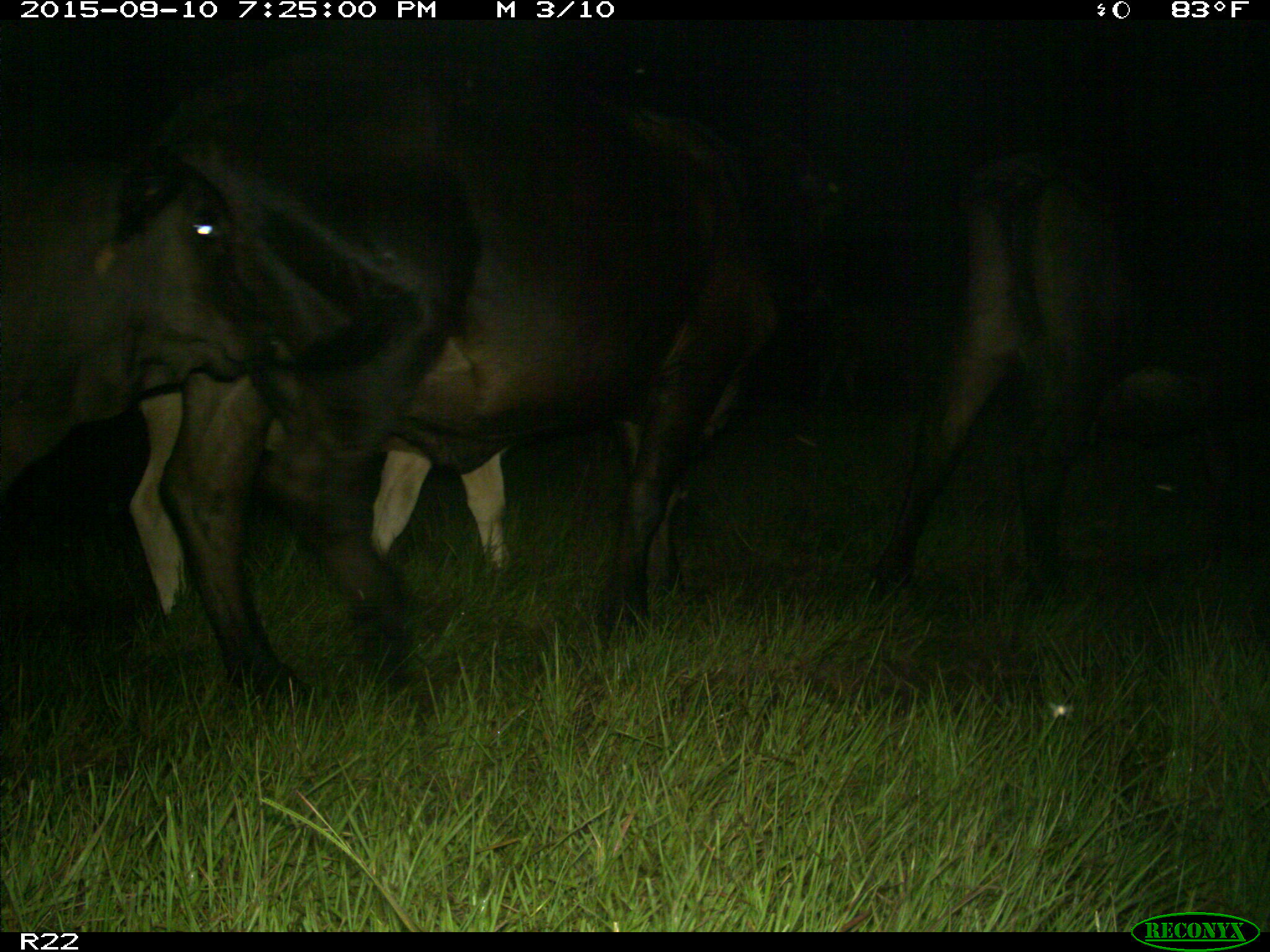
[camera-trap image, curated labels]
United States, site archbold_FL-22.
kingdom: Animalia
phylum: Chordata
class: Mammalia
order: Artiodactyla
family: Bovidae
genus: Bos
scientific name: Bos taurus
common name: domestic cow